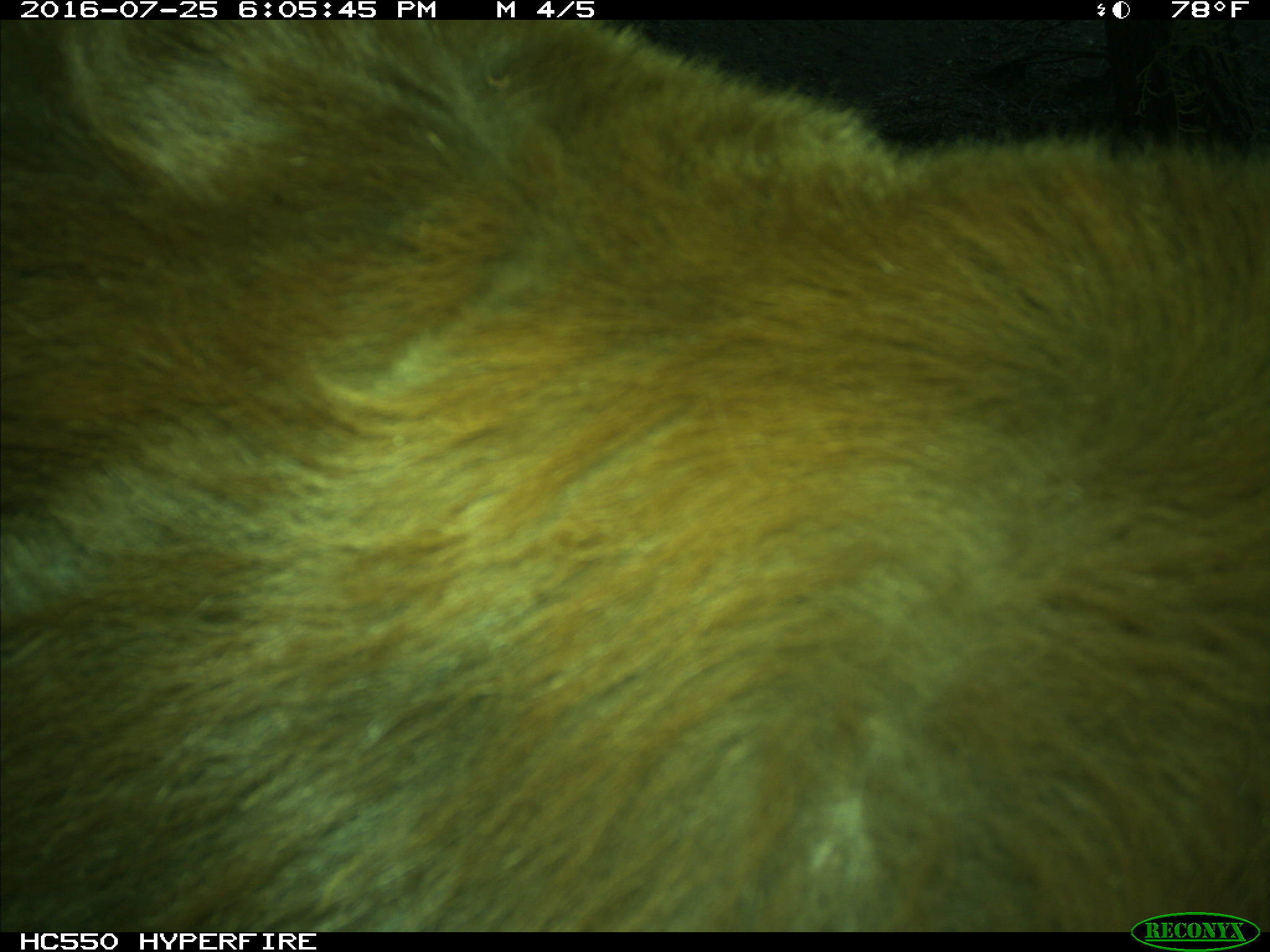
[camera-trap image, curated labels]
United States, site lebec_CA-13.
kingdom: Animalia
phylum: Chordata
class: Mammalia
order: Carnivora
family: Ursidae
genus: Ursus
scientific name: Ursus americanus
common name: american black bear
Ursus americanus (american black bear).